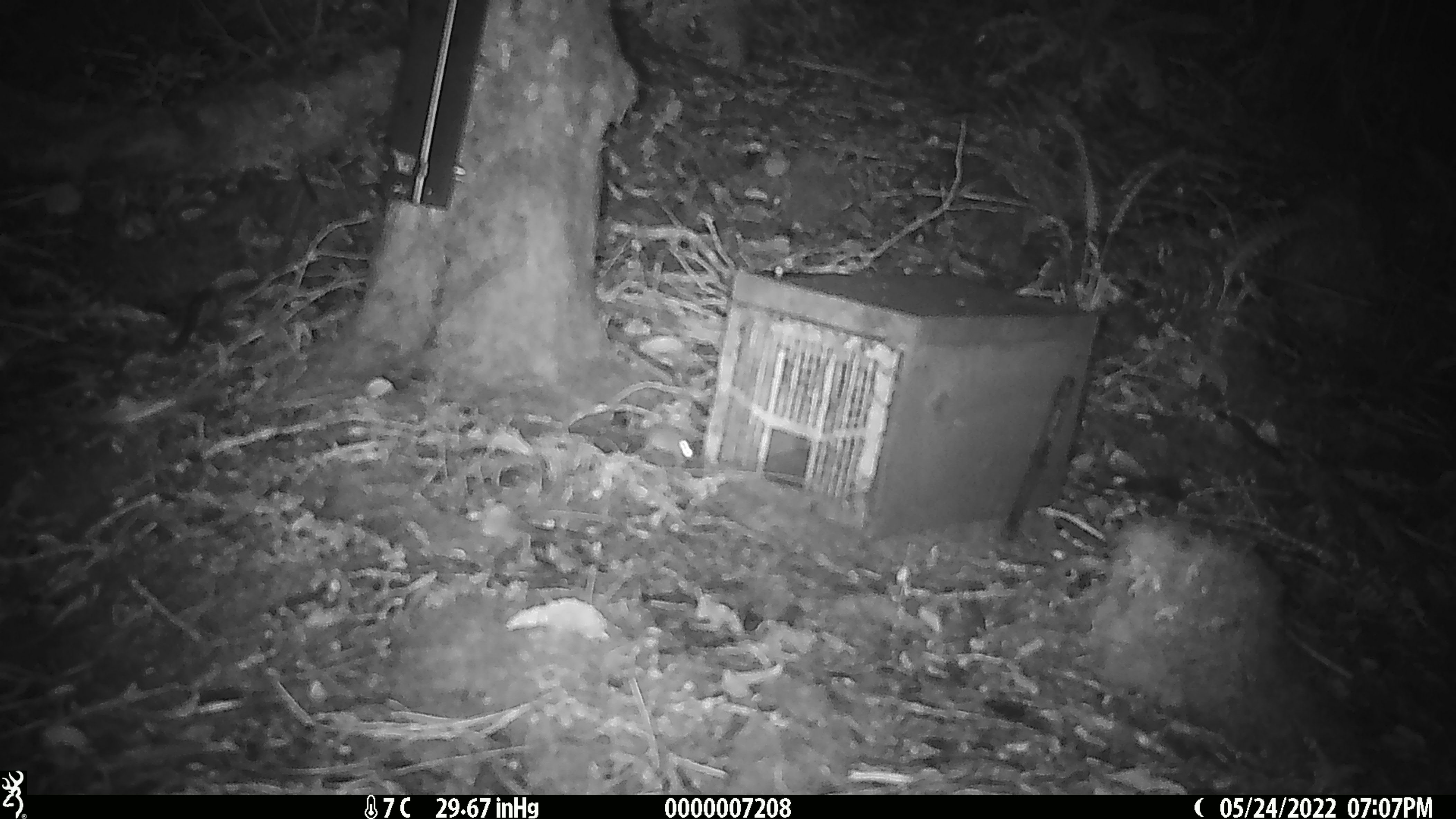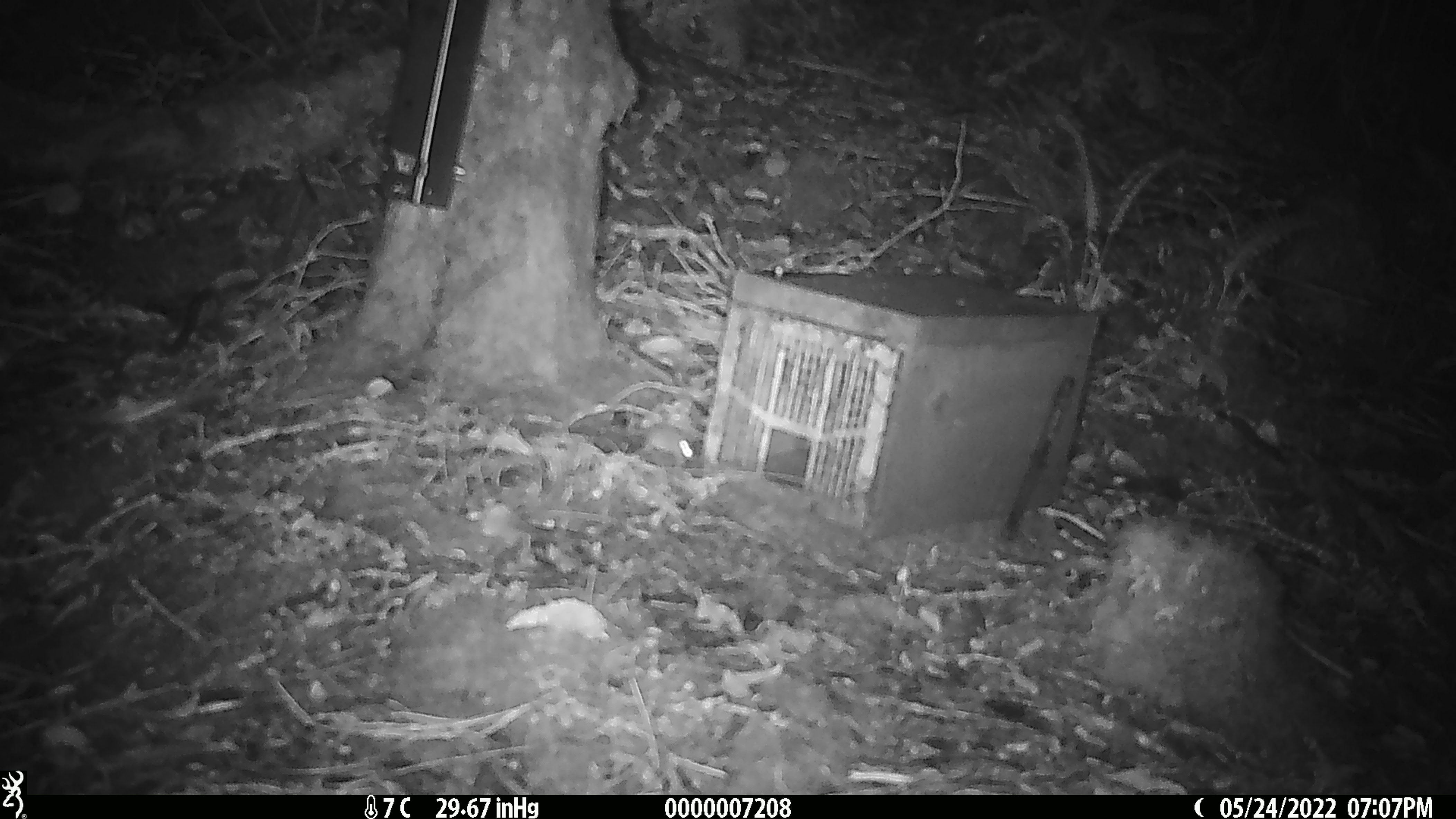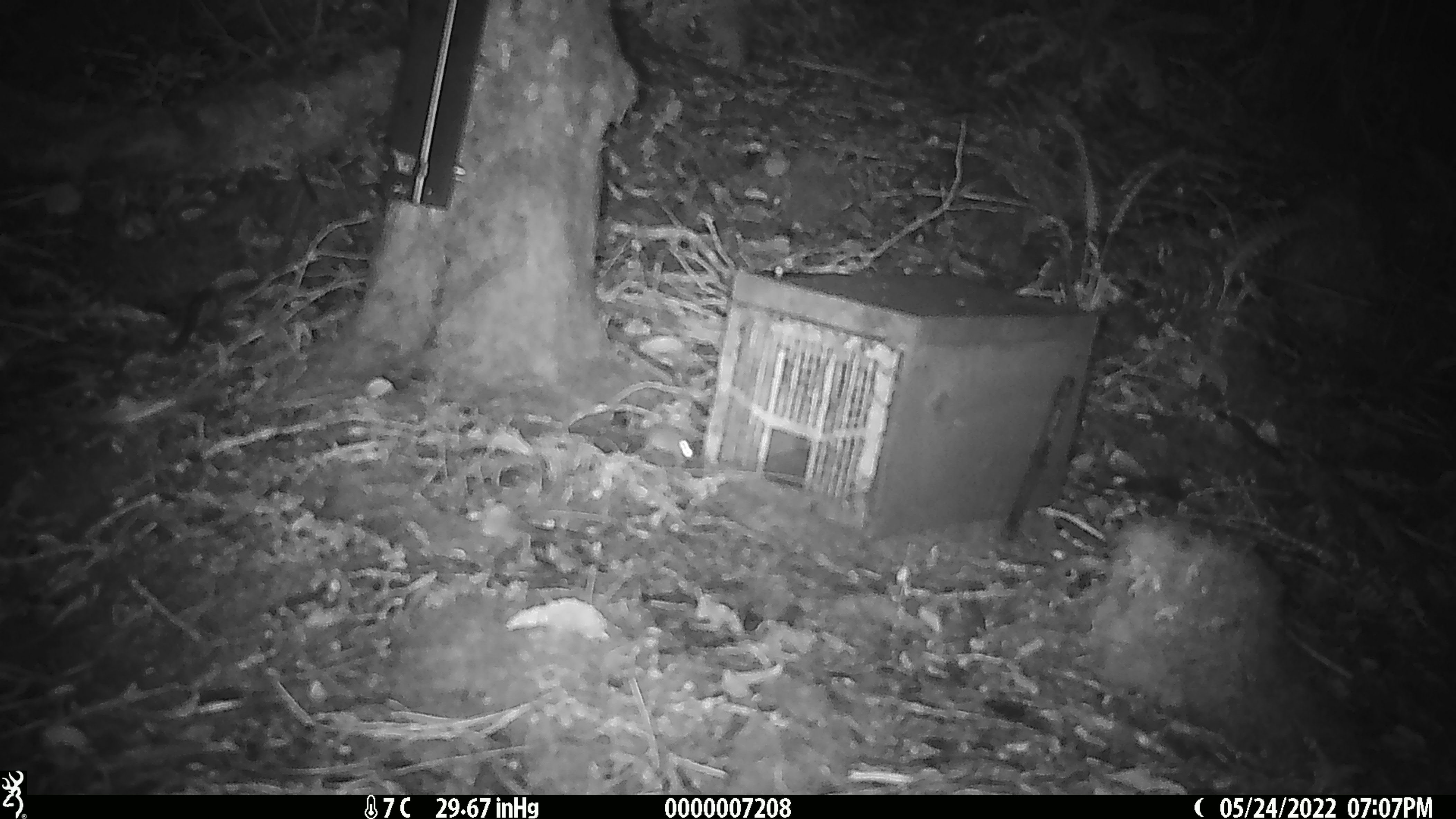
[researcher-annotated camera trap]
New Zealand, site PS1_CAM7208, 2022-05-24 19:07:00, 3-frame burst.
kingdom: Animalia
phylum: Chordata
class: Mammalia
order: Rodentia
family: Muridae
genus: Mus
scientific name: Mus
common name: mouse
Mouse (Mus).